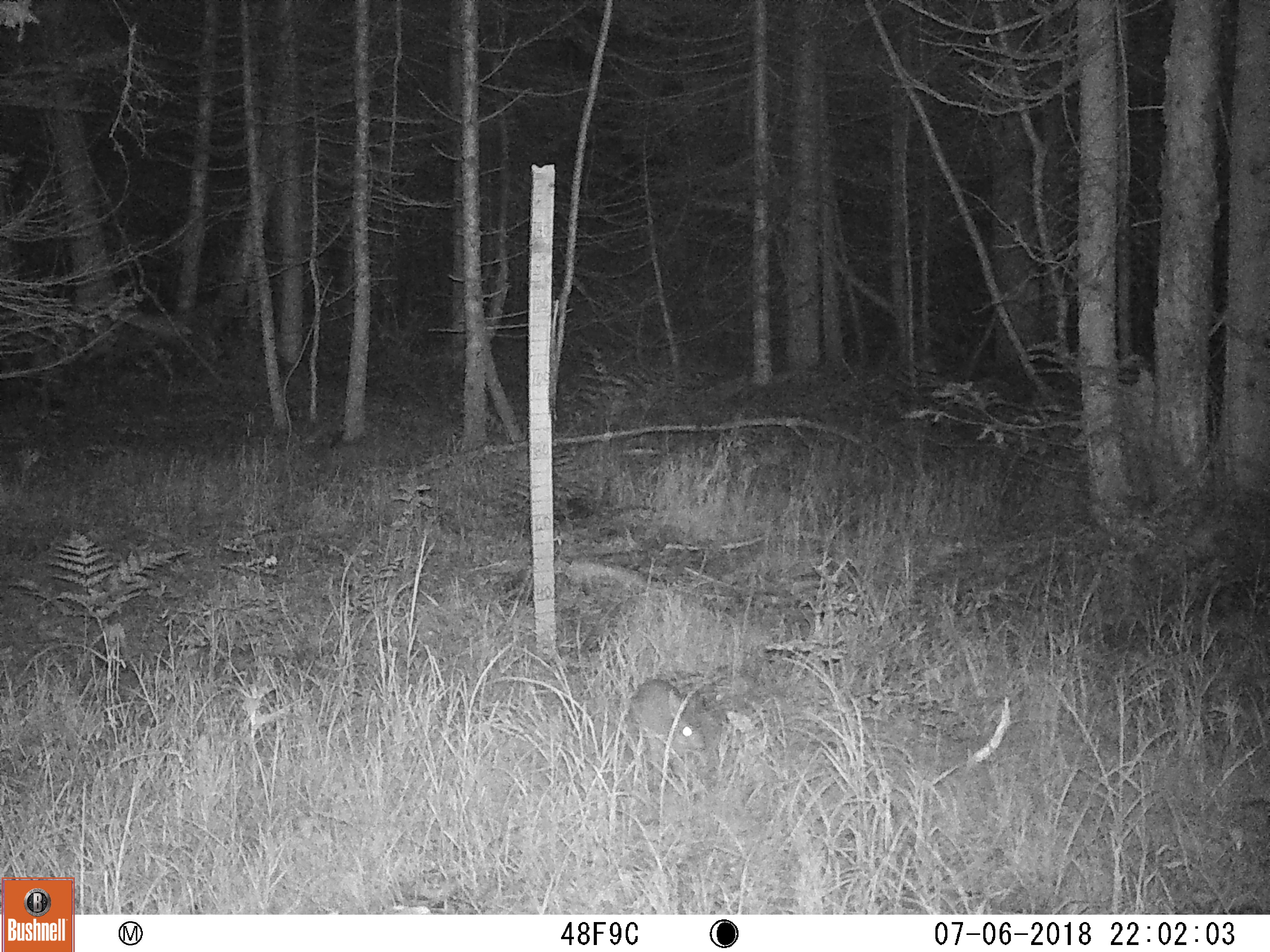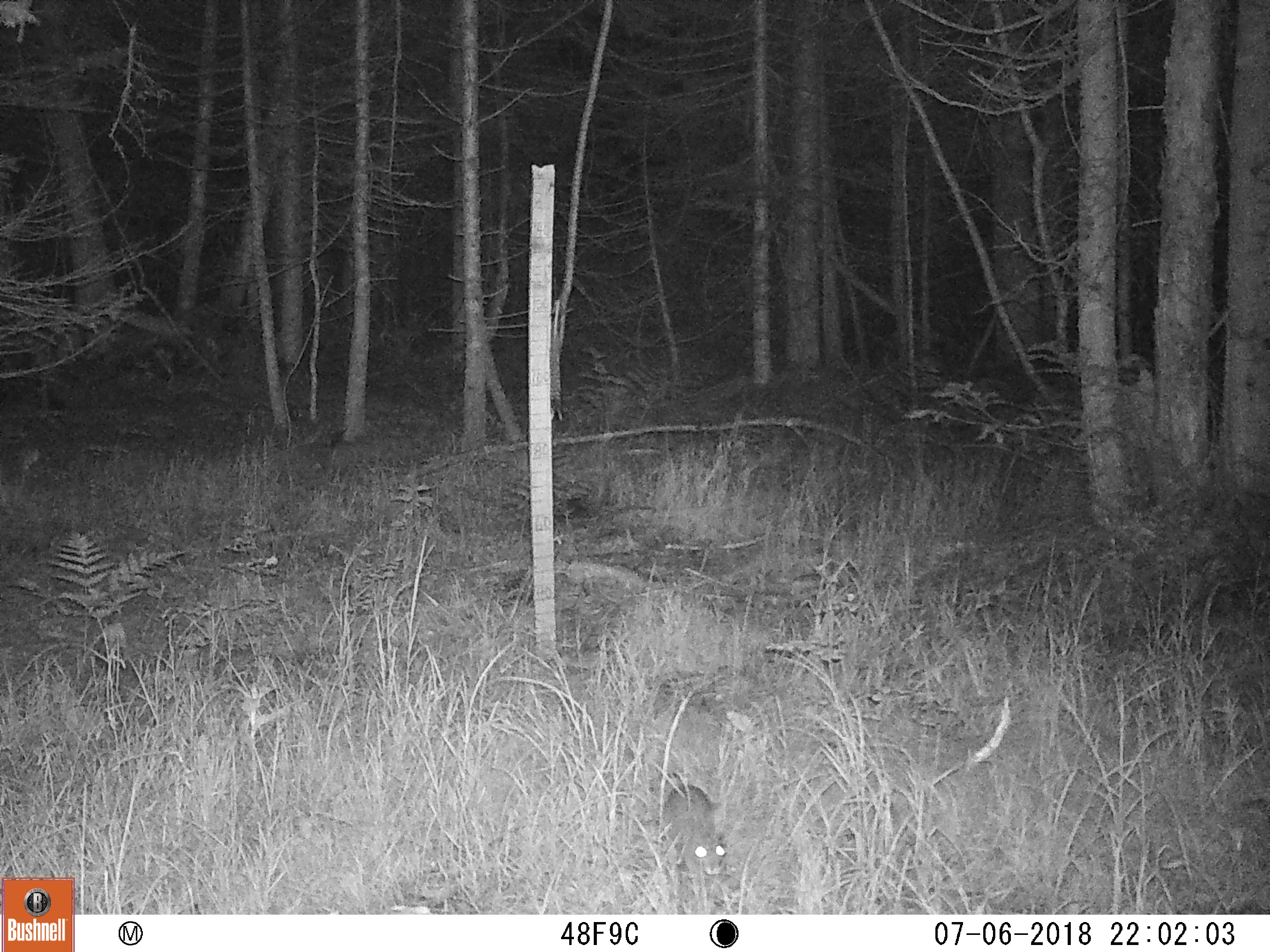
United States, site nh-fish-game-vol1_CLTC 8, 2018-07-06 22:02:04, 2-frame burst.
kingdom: Animalia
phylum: Chordata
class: Mammalia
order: Lagomorpha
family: Leporidae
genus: Lepus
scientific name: Lepus americanus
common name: snowshoe hare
Snowshoe hare (Lepus americanus).